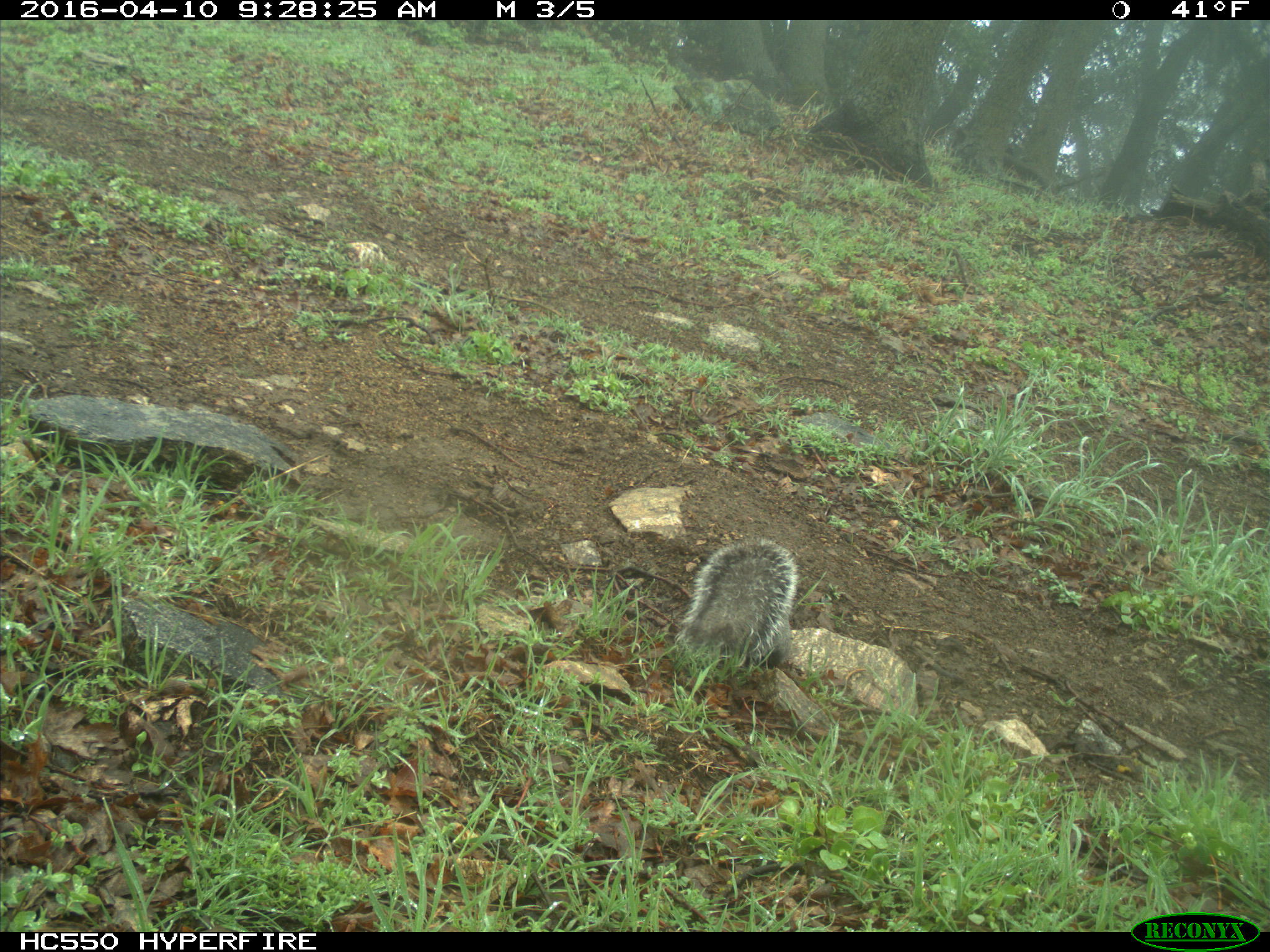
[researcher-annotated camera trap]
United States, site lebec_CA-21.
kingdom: Animalia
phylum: Chordata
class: Mammalia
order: Rodentia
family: Sciuridae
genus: Sciurus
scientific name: Sciurus carolinensis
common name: eastern gray squirrel